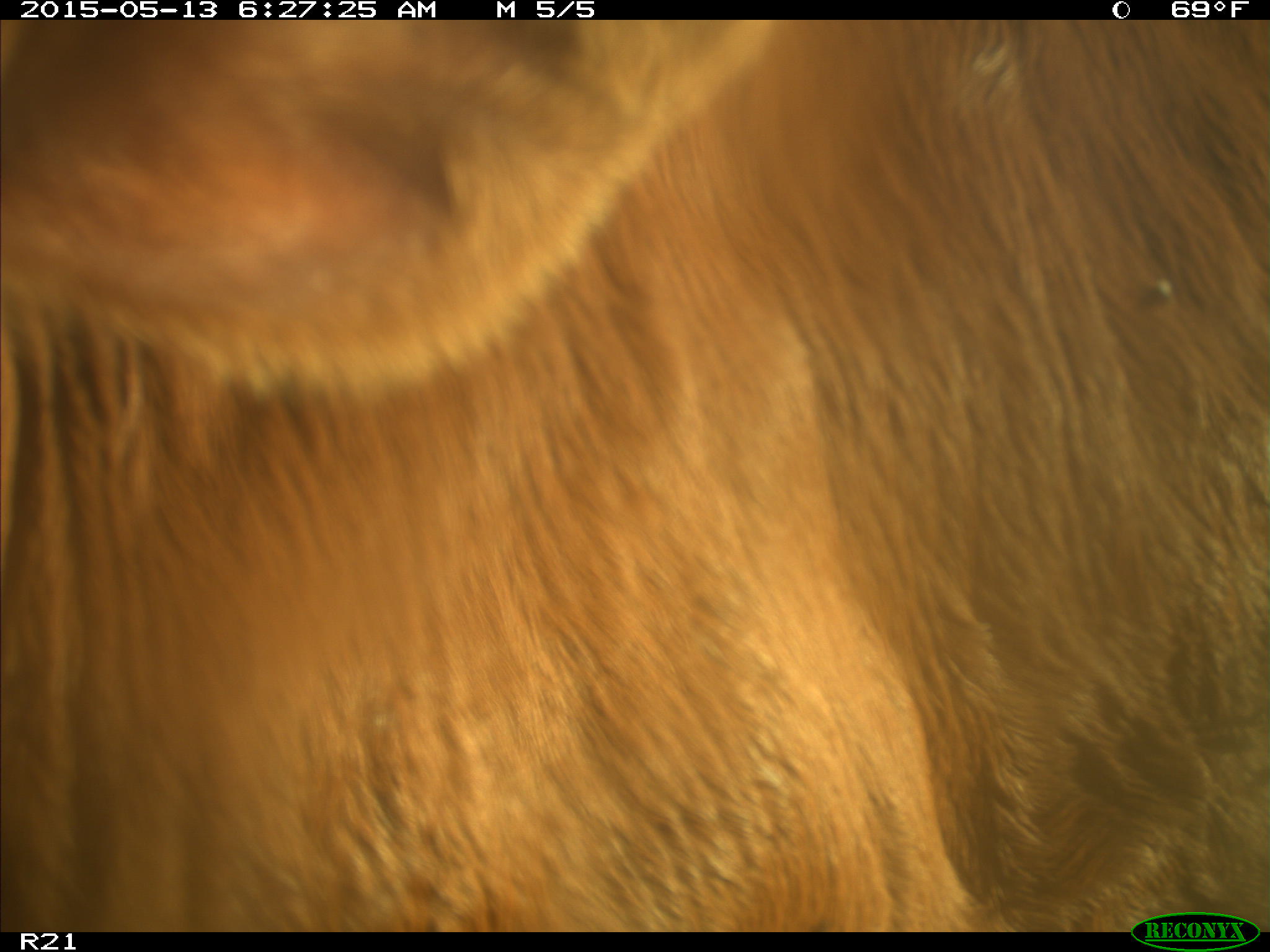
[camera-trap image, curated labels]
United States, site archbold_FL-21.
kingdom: Animalia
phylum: Chordata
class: Mammalia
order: Artiodactyla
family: Bovidae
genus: Bos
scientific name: Bos taurus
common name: domestic cow